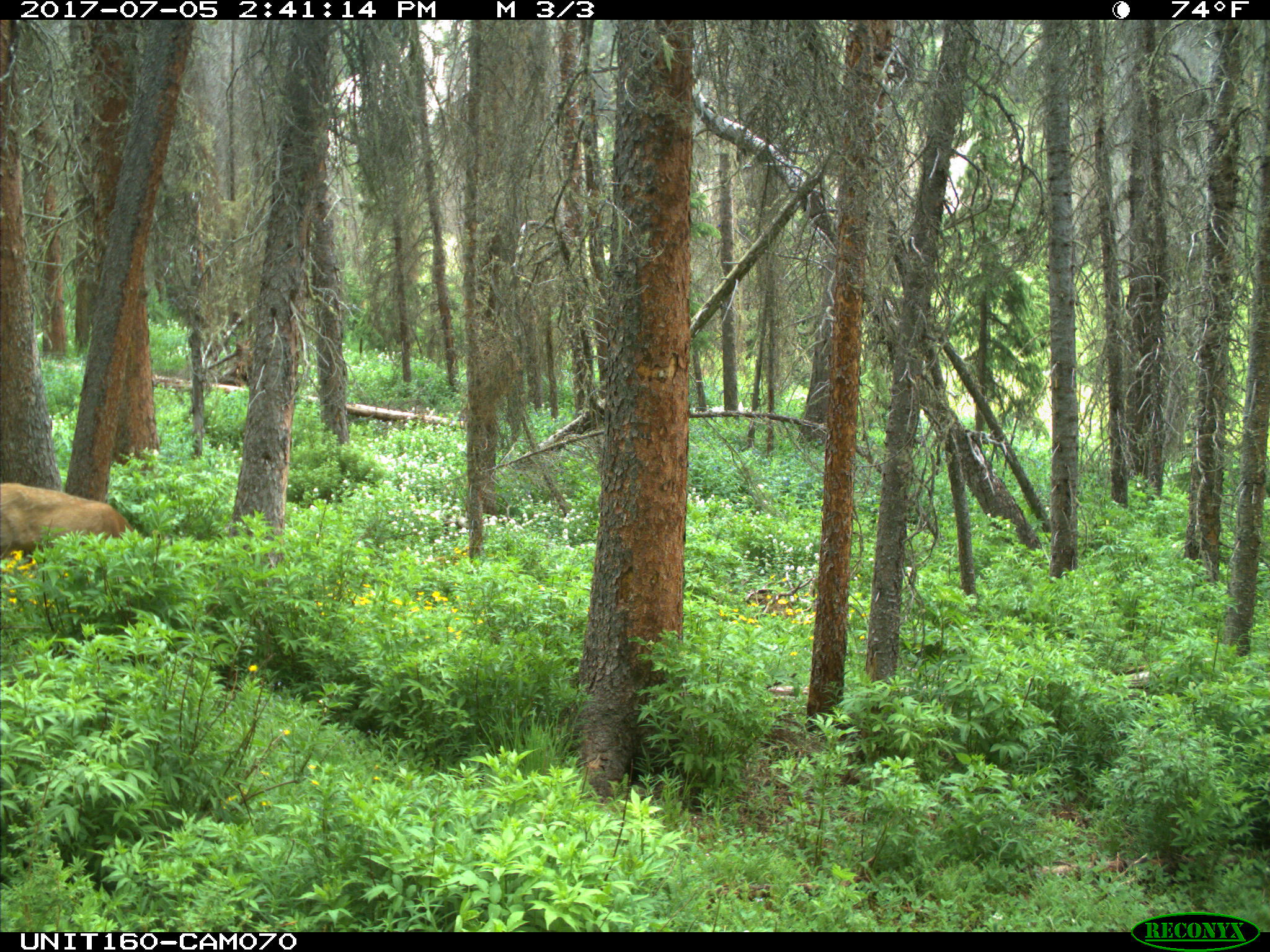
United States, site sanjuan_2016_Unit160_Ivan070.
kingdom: Animalia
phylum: Chordata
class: Mammalia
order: Artiodactyla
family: Cervidae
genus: Odocoileus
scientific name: Odocoileus hemionus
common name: mule deer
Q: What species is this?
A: Odocoileus hemionus (mule deer).